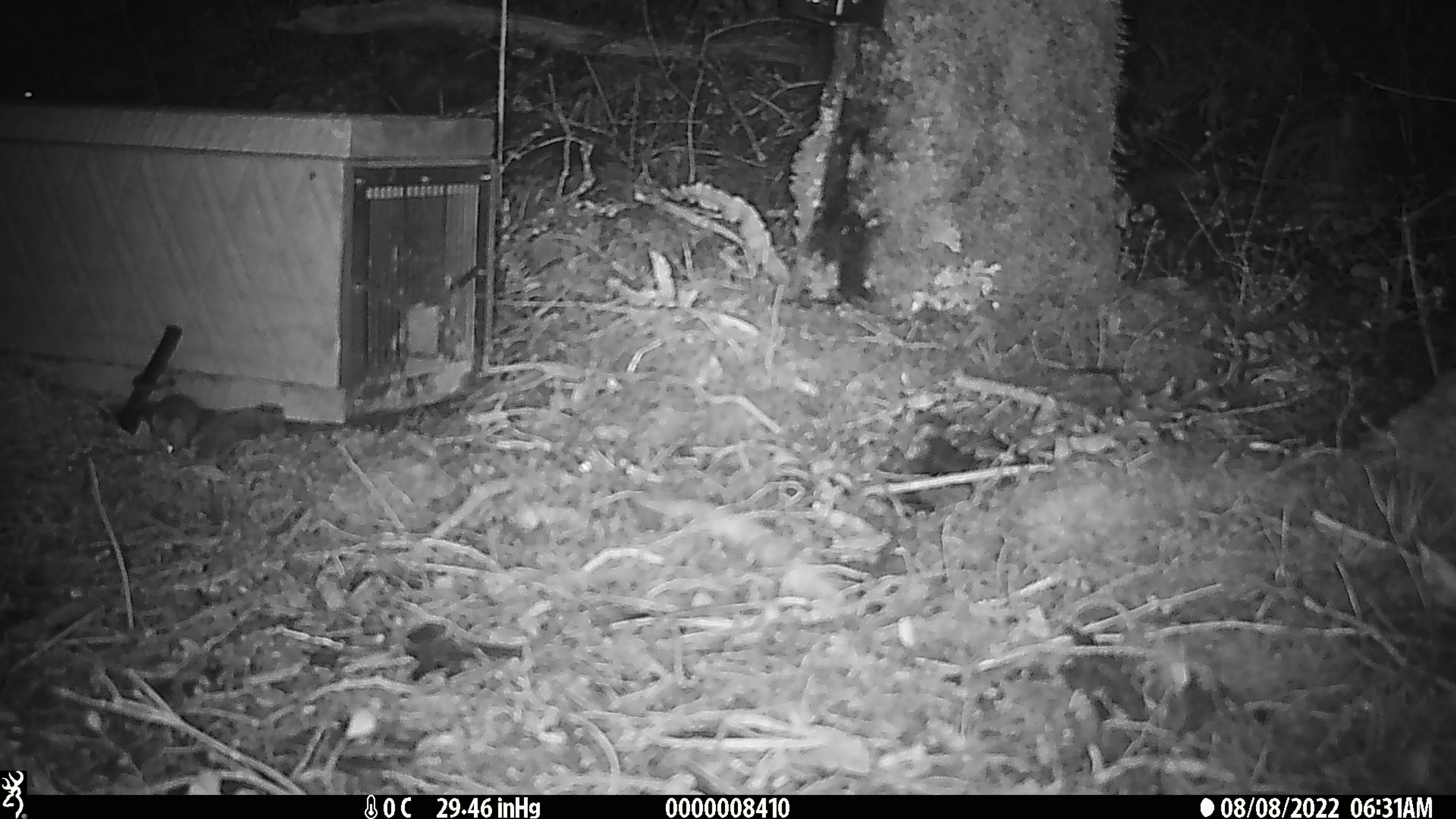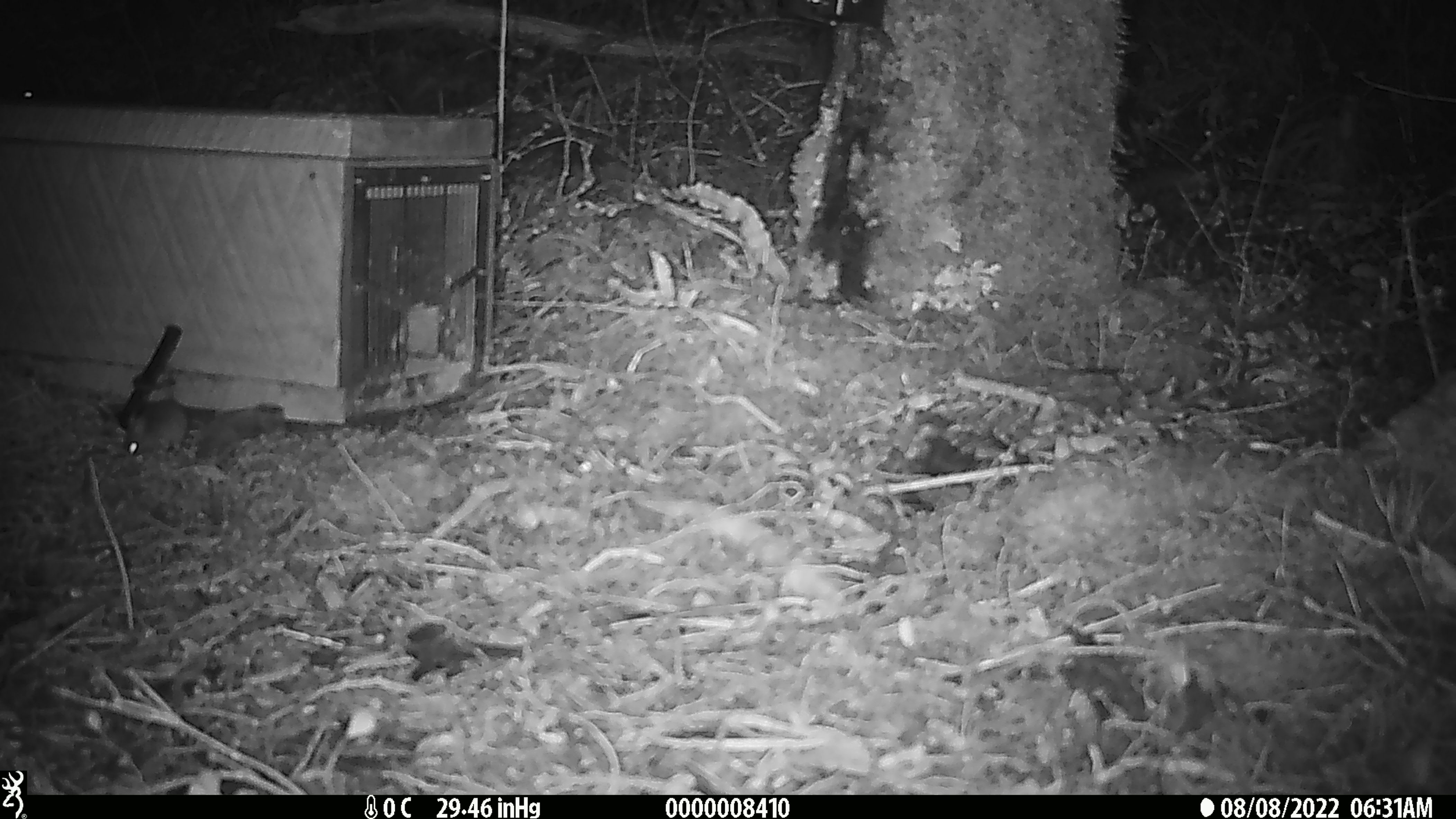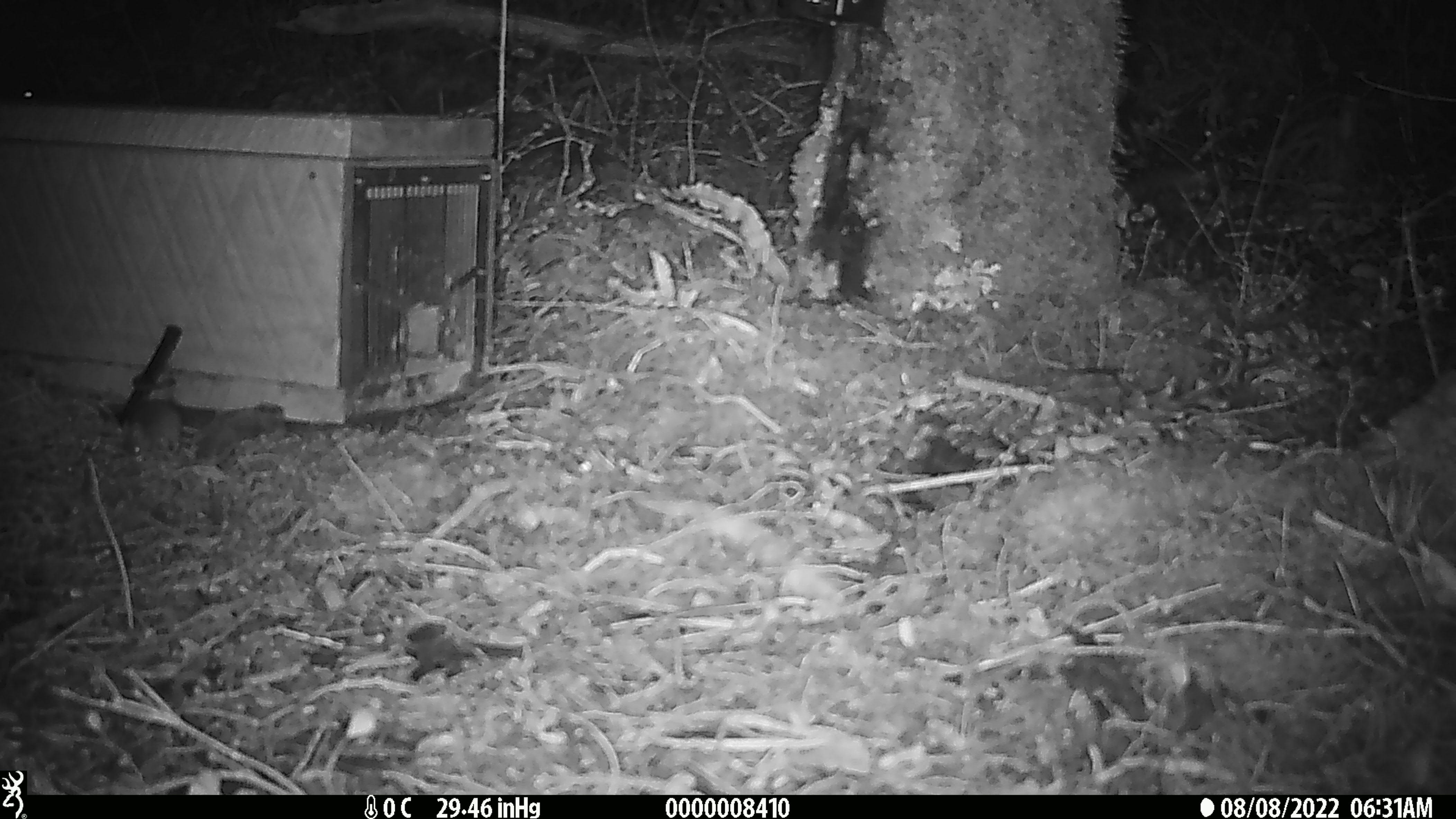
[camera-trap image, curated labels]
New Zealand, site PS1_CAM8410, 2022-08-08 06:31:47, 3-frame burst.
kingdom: Animalia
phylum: Chordata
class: Mammalia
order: Rodentia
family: Muridae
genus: Mus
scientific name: Mus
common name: mouse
Mouse (Mus).